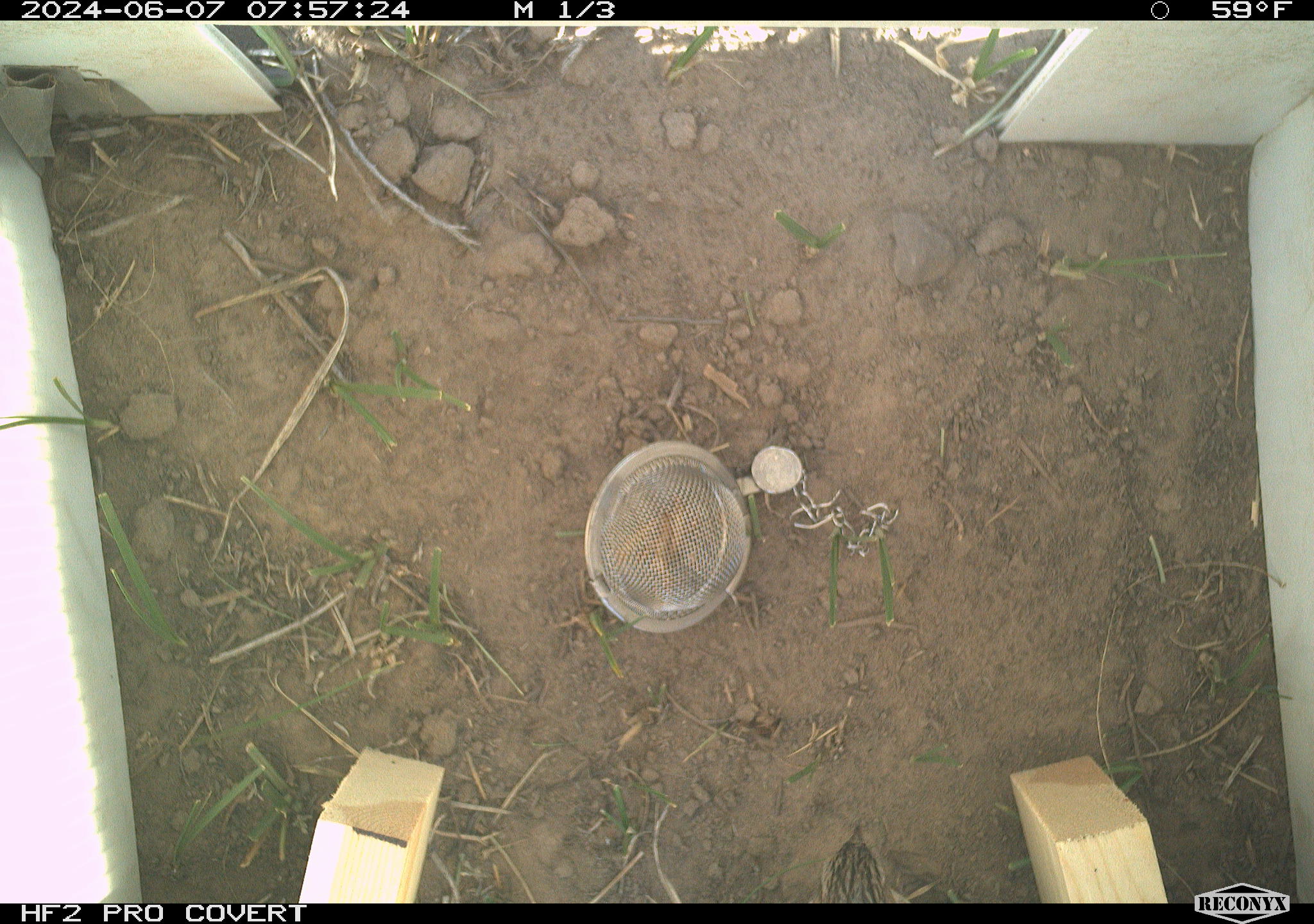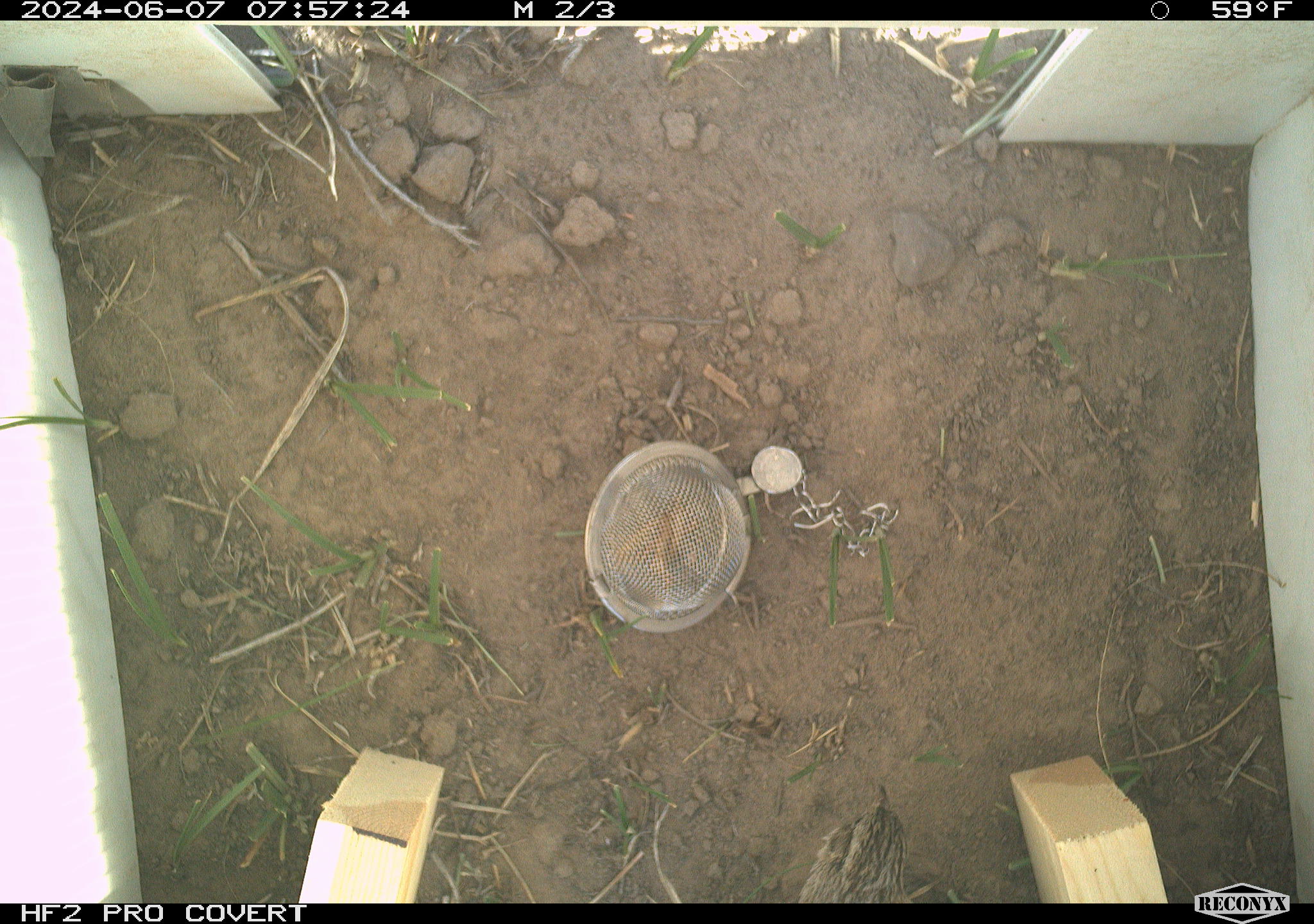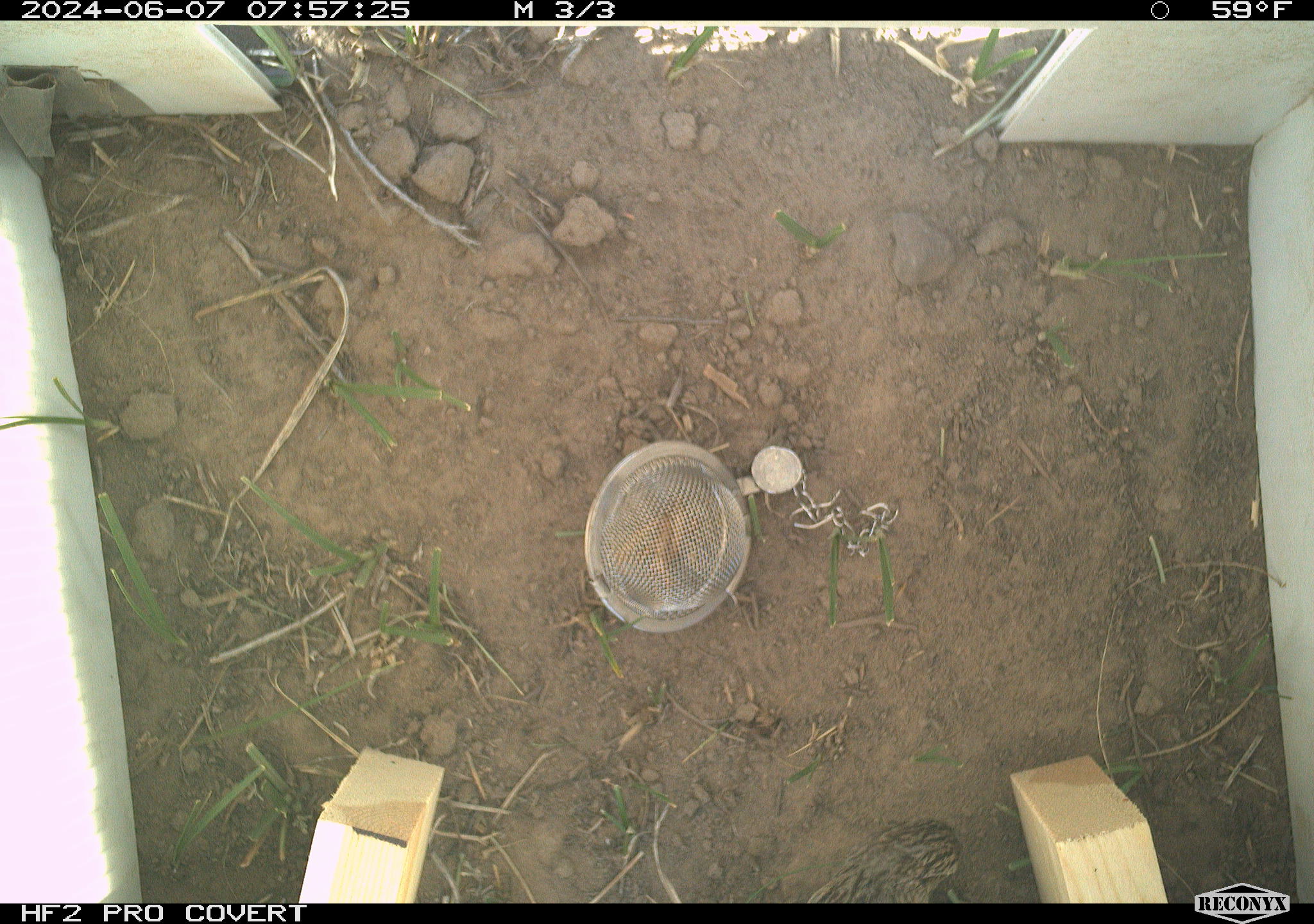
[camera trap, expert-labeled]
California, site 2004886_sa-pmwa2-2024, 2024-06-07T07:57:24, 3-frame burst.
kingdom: Animalia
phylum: Chordata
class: Aves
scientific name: Aves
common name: bird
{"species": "bird (Aves)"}